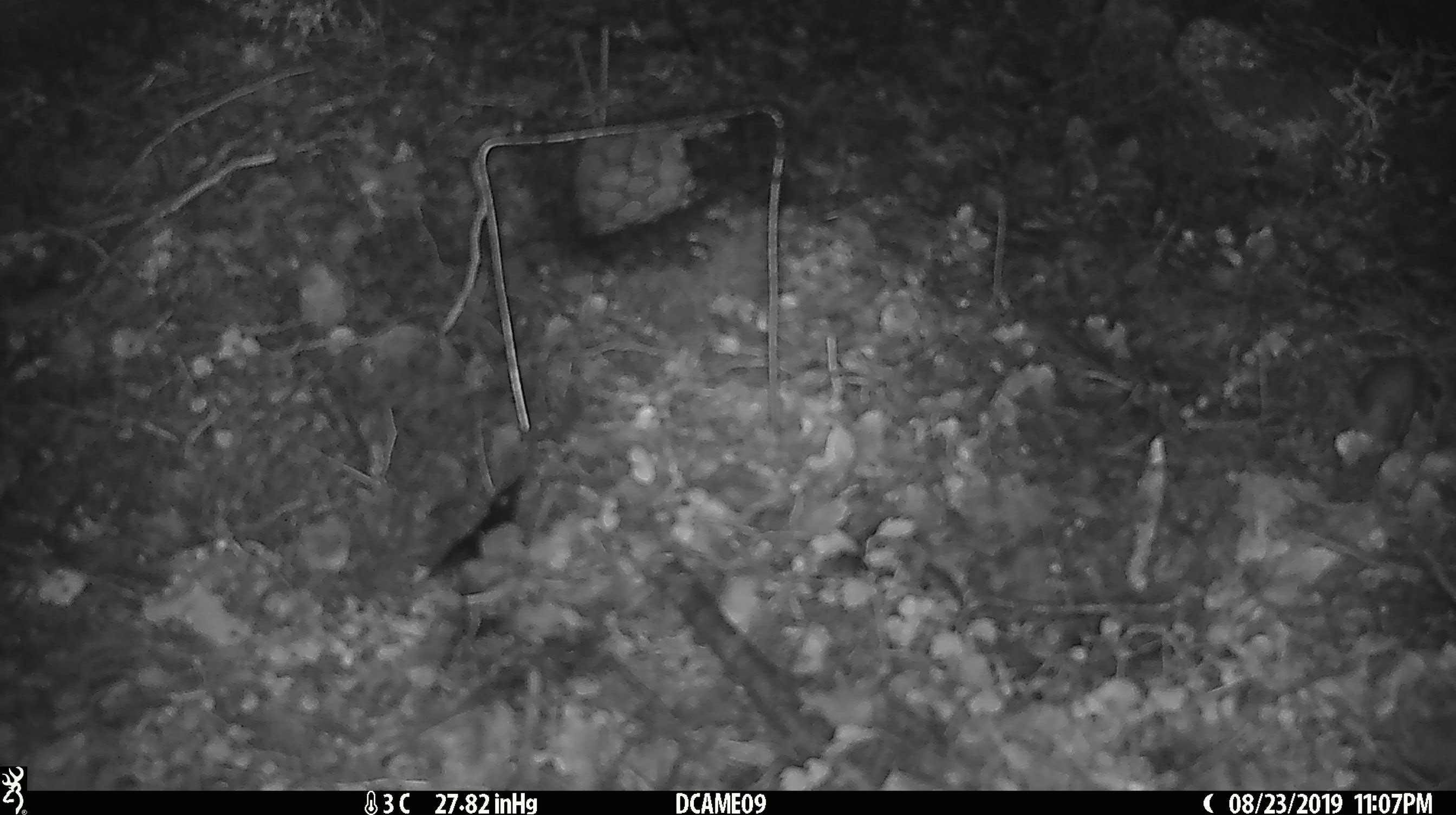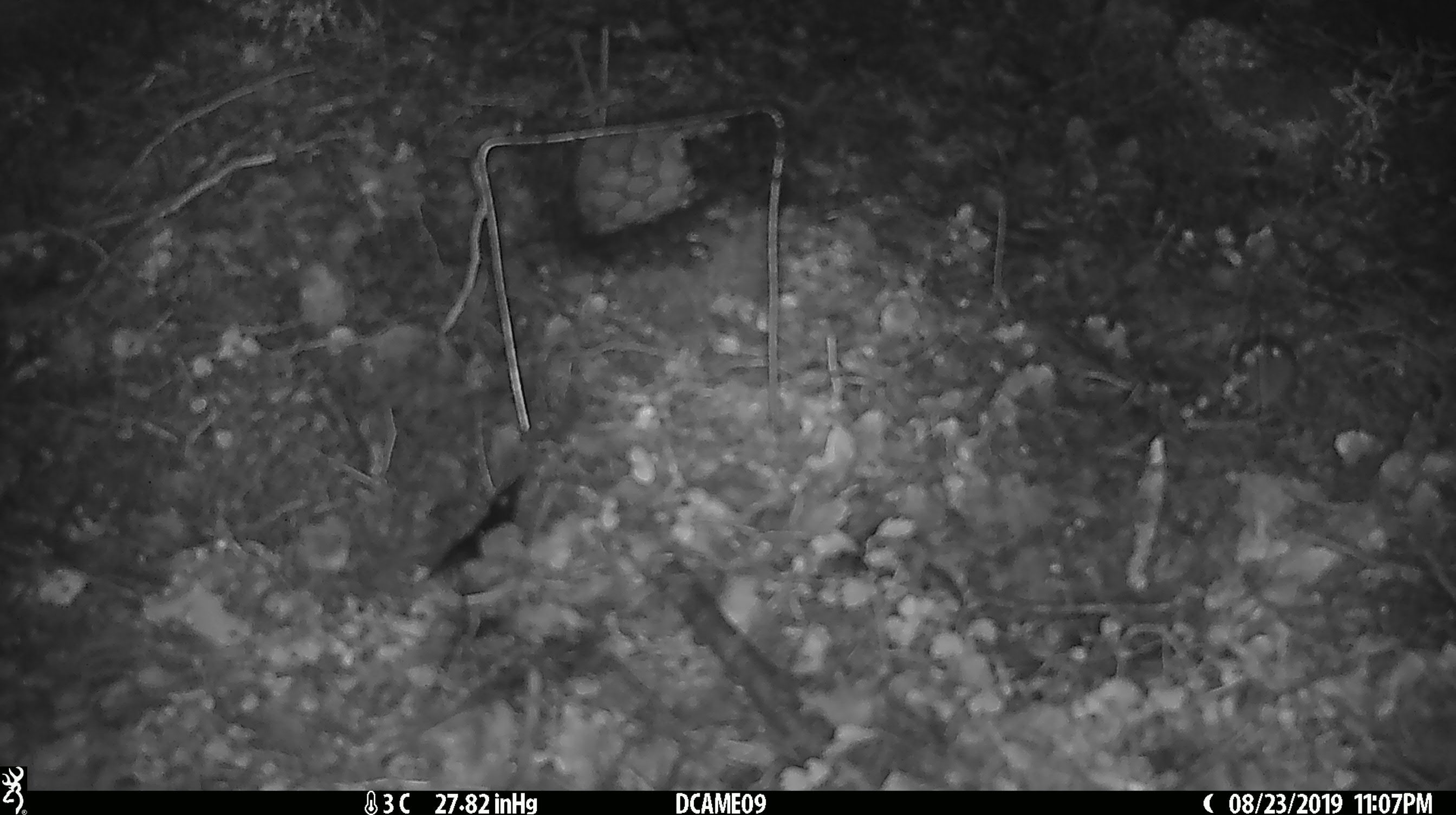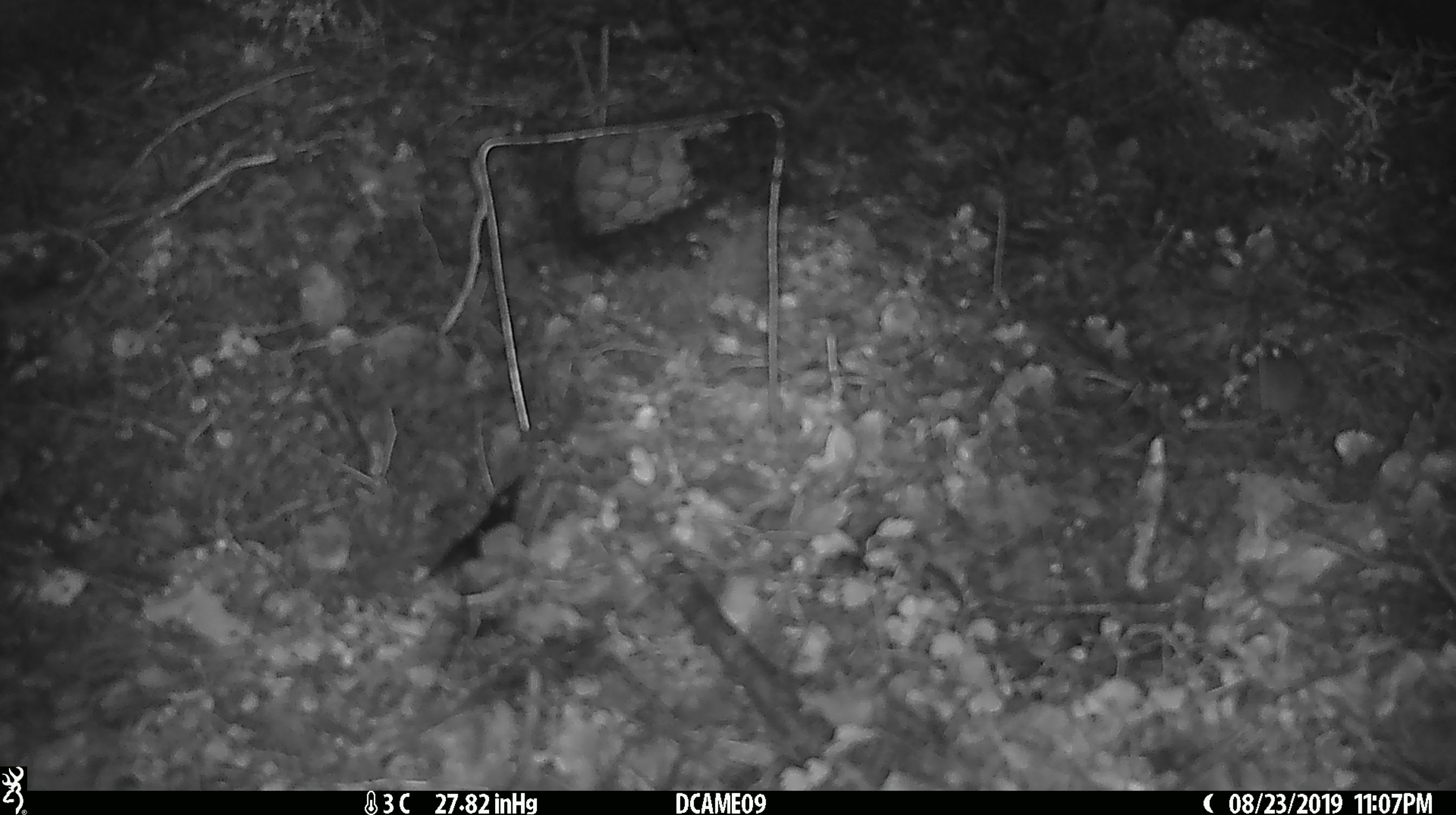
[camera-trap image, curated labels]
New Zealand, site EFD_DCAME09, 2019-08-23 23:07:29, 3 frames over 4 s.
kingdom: Animalia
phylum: Chordata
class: Mammalia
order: Rodentia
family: Muridae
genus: Mus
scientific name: Mus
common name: mouse